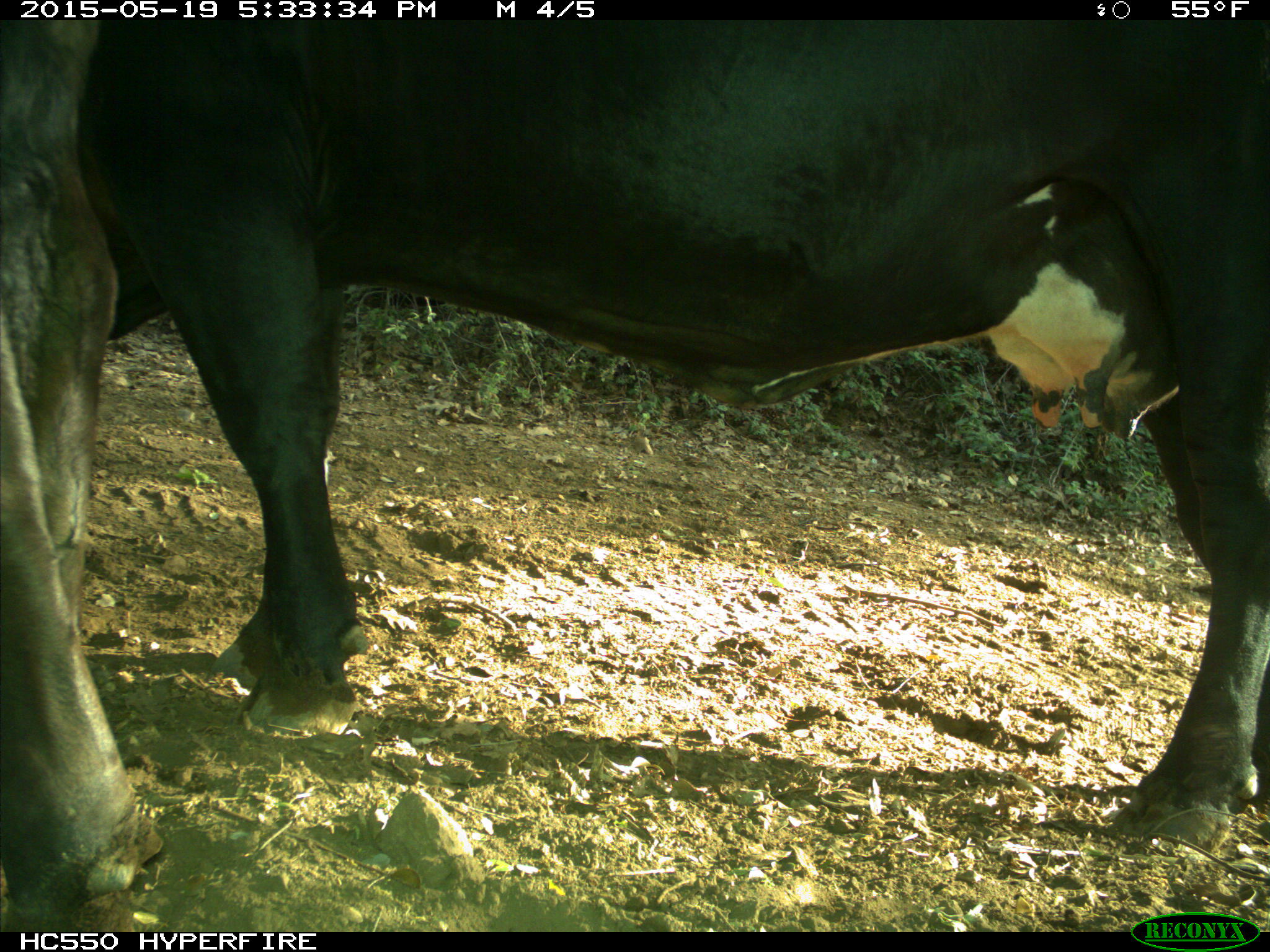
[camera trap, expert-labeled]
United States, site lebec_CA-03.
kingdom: Animalia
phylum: Chordata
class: Mammalia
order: Artiodactyla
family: Bovidae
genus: Bos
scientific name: Bos taurus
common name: domestic cow